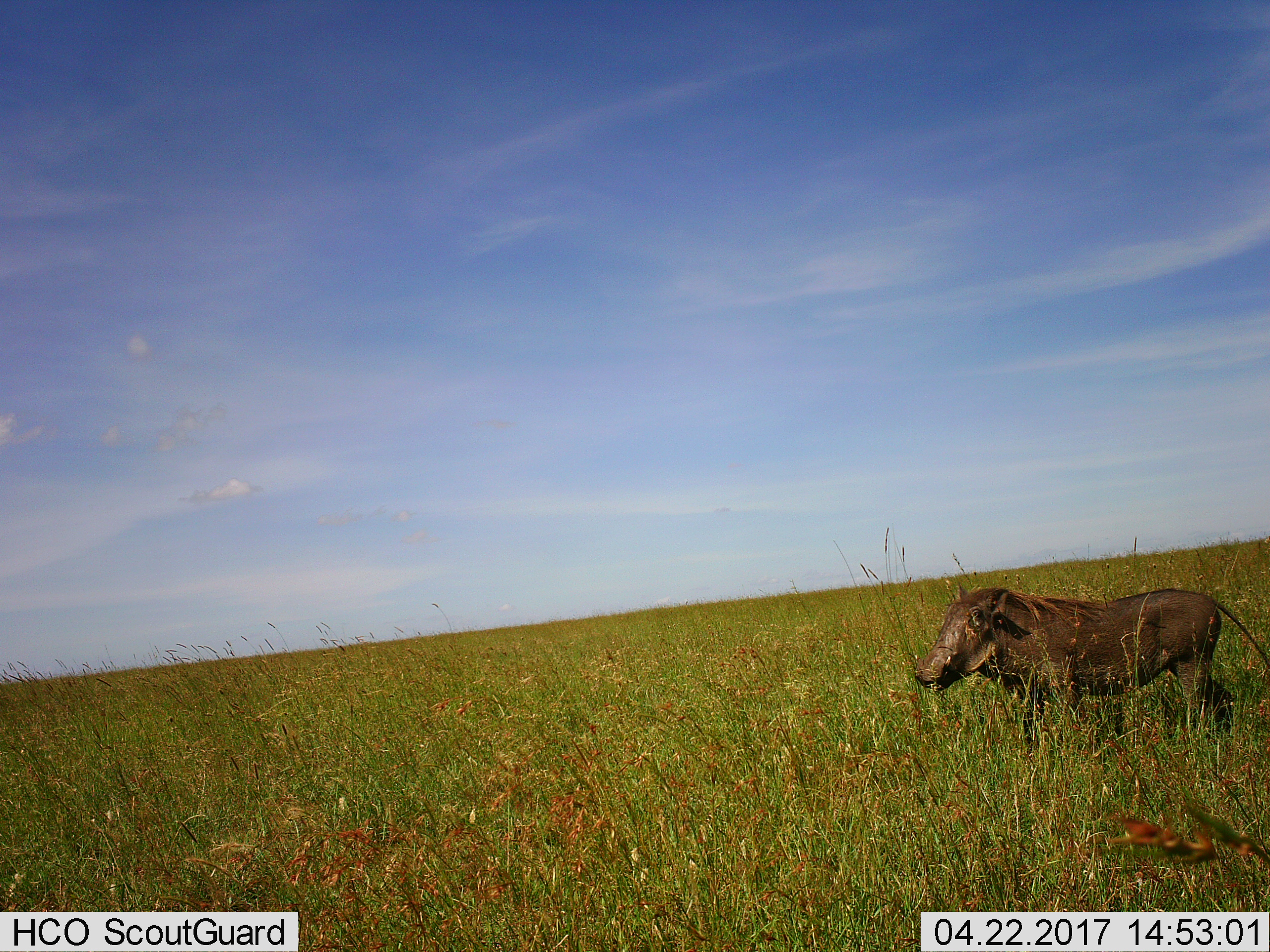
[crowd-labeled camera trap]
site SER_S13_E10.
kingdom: Animalia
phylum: Chordata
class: Mammalia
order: Artiodactyla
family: Suidae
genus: Phacochoerus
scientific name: Phacochoerus africanus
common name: warthog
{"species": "warthog (Phacochoerus africanus)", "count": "1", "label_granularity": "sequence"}